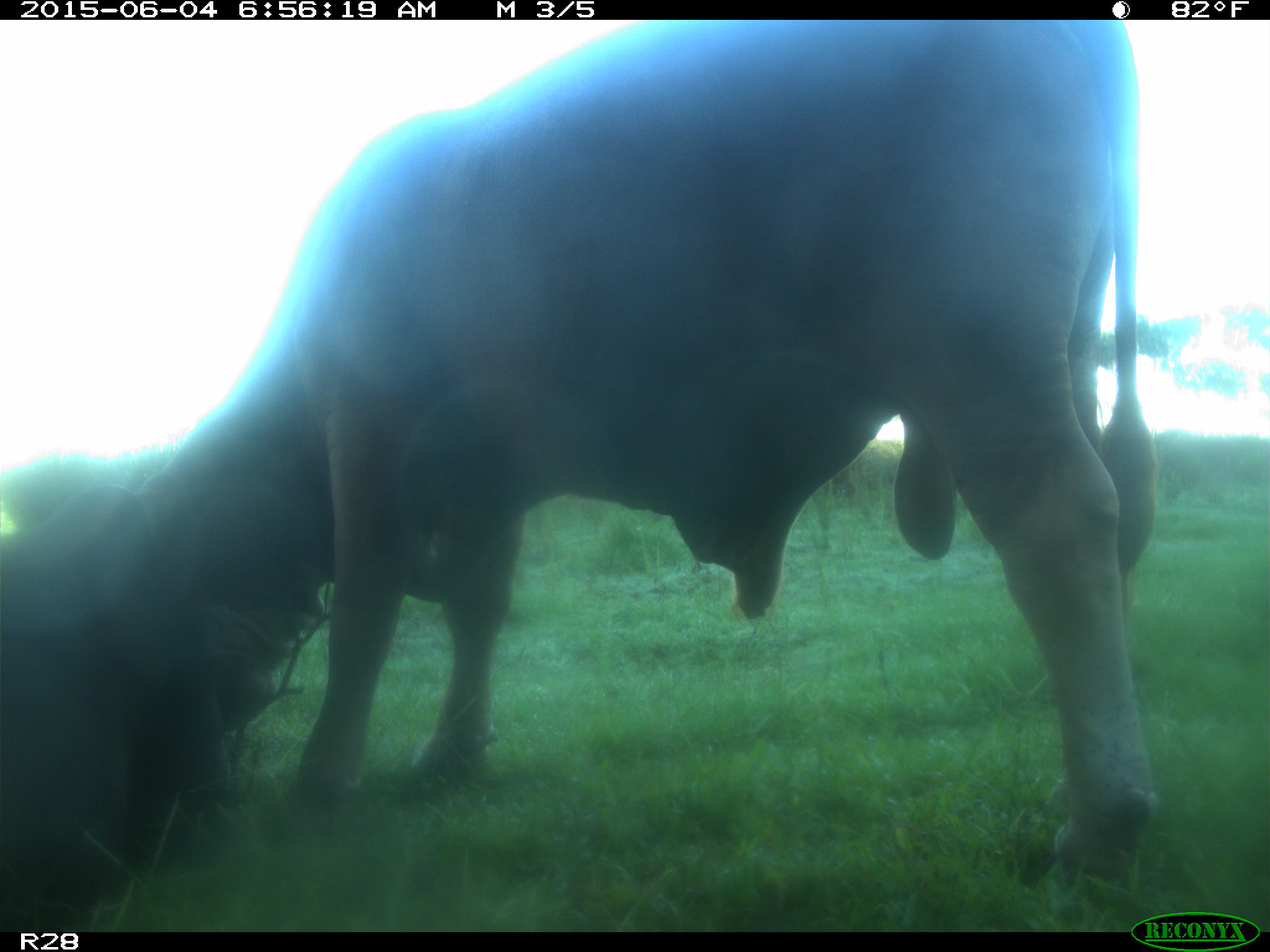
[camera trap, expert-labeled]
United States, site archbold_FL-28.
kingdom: Animalia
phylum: Chordata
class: Mammalia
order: Artiodactyla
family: Bovidae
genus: Bos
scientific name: Bos taurus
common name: domestic cow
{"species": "Bos taurus (domestic cow)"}